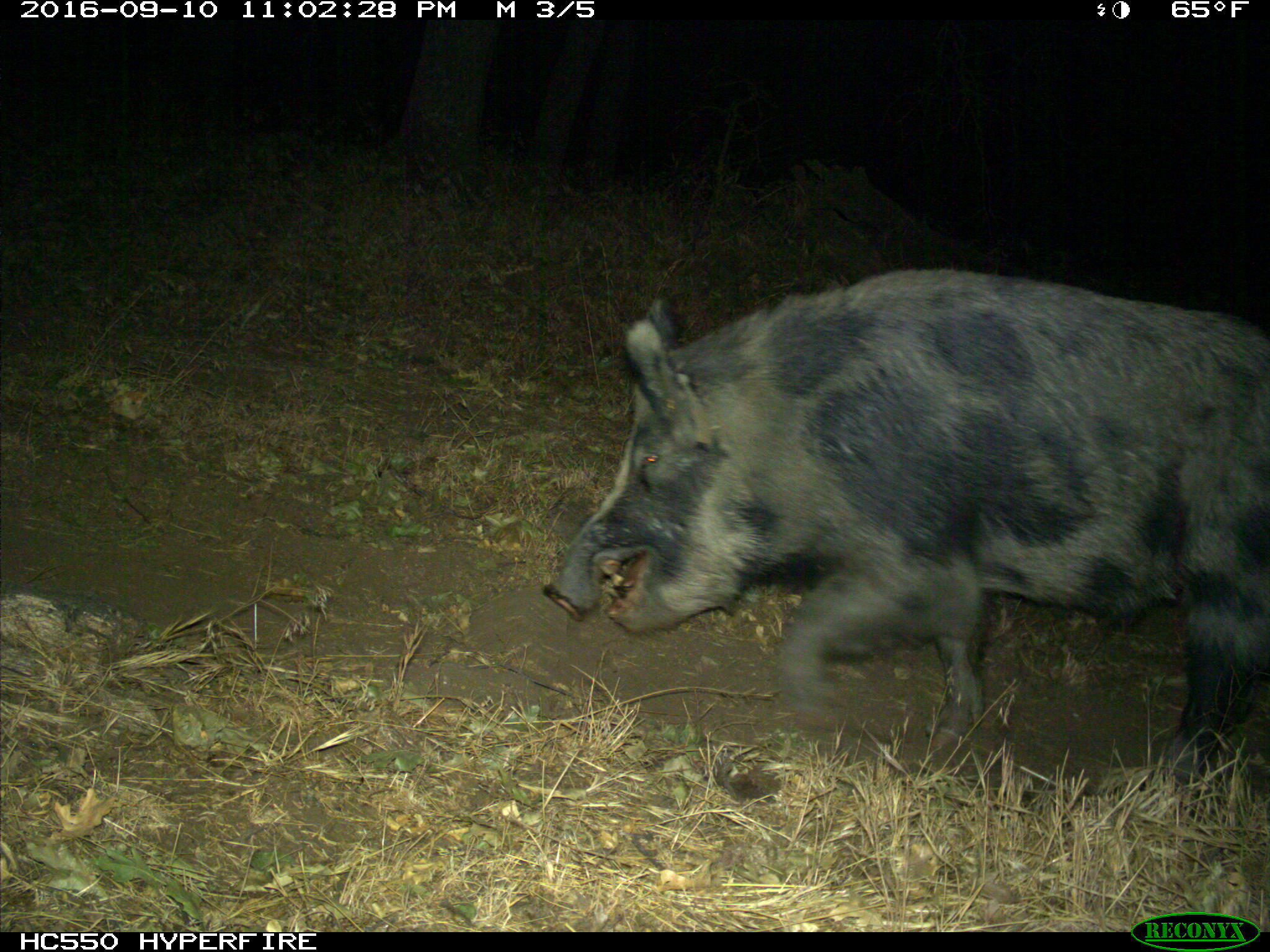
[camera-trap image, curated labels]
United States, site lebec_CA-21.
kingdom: Animalia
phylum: Chordata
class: Mammalia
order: Artiodactyla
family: Suidae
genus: Sus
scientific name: Sus scrofa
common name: wild boar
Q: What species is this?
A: Sus scrofa (wild boar).